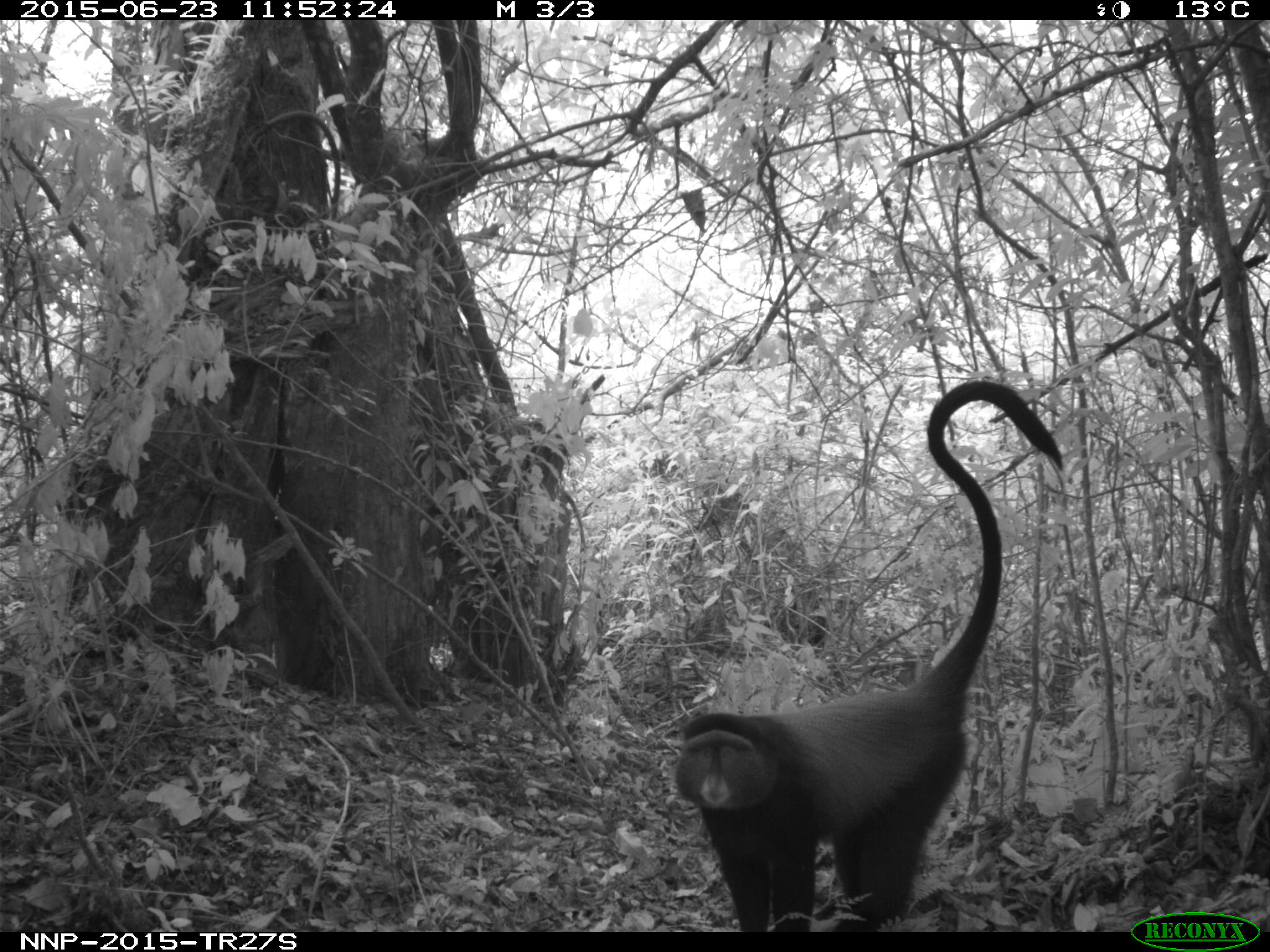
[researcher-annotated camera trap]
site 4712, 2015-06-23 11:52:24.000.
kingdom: Animalia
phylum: Chordata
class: Mammalia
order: Primates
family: Cercopithecidae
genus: Cercopithecus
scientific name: Cercopithecus mitis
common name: blue monkey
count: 1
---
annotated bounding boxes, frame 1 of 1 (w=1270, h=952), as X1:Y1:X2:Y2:
cercopithecus mitis: 673:379:1062:932